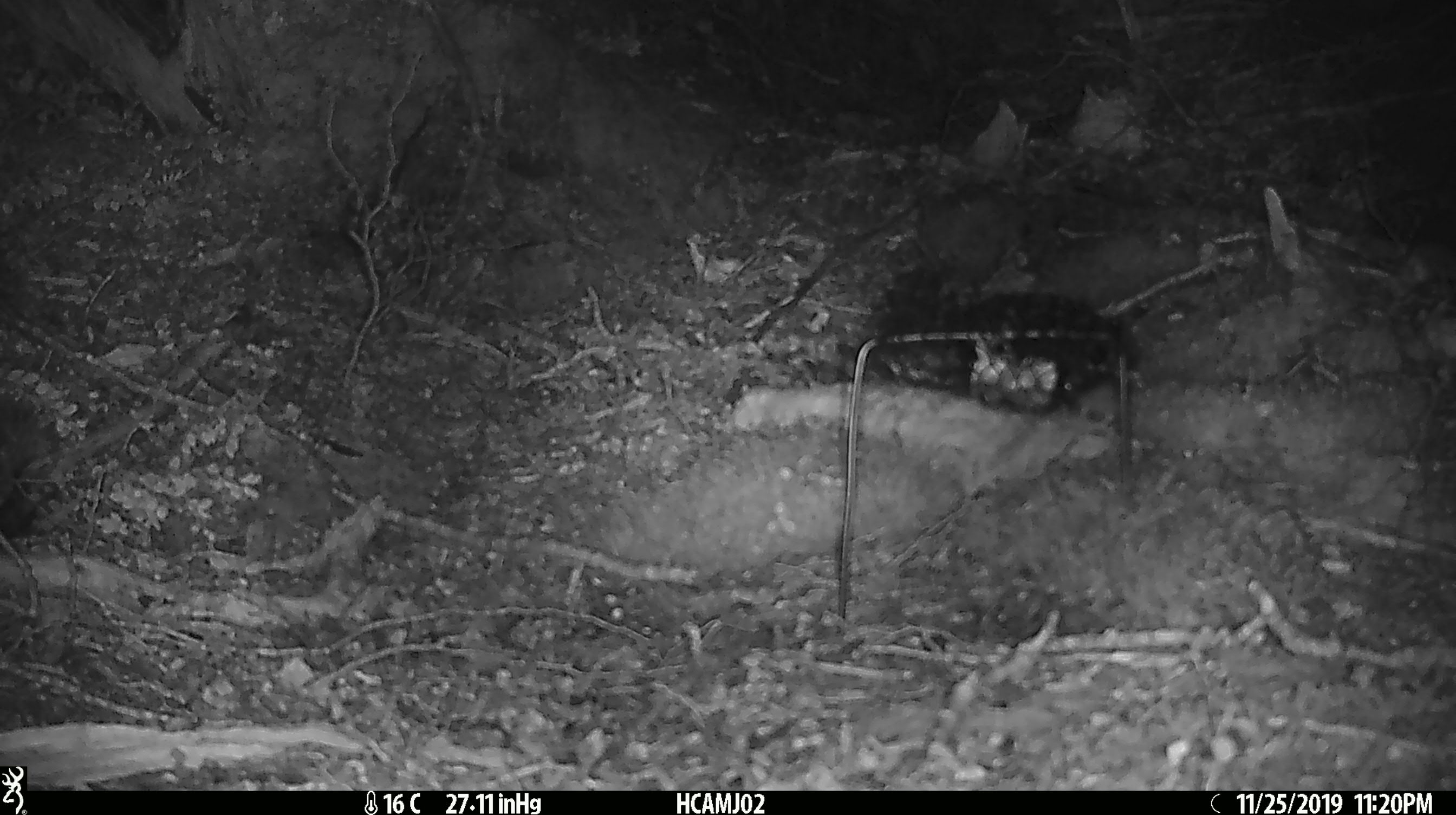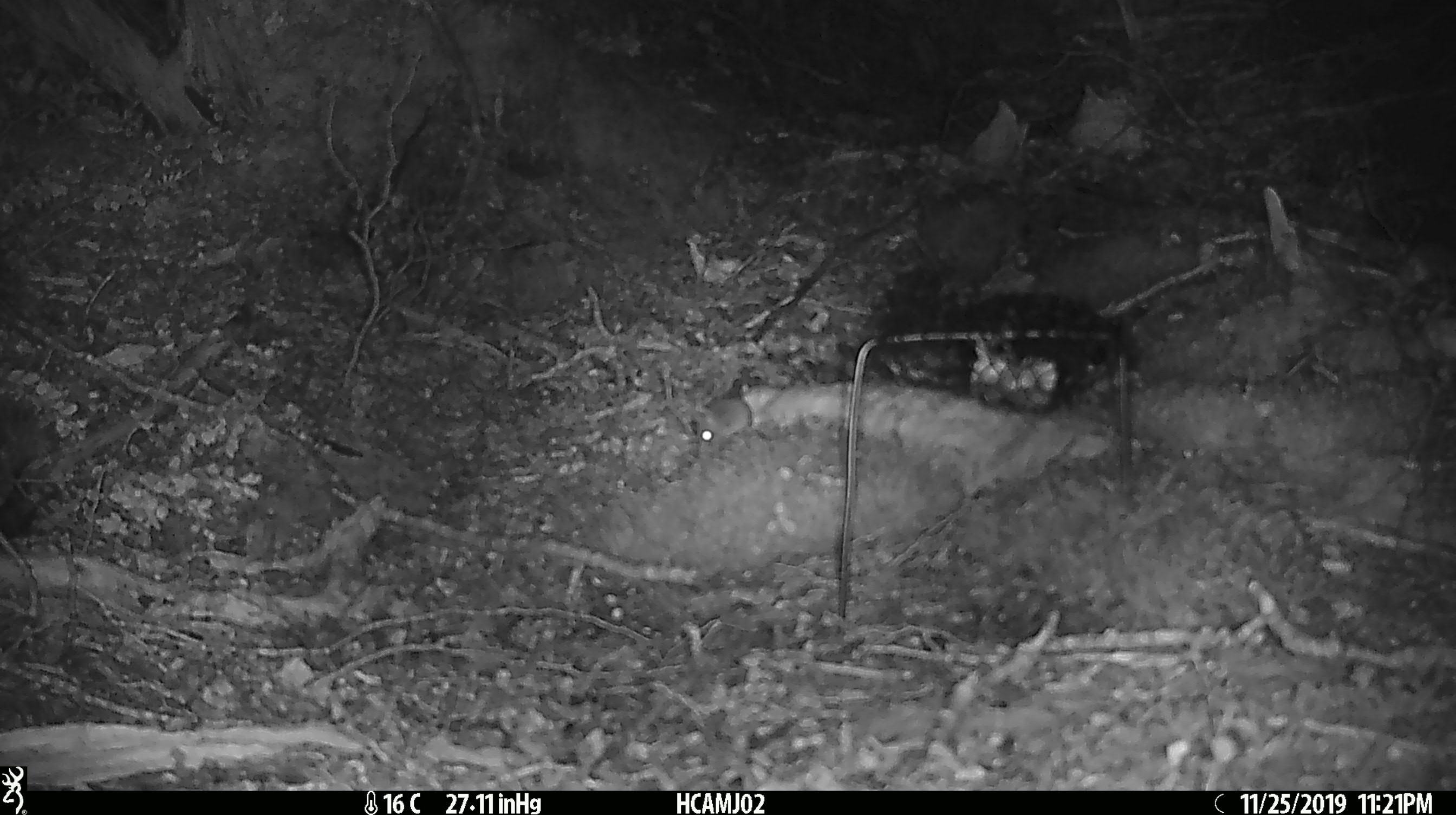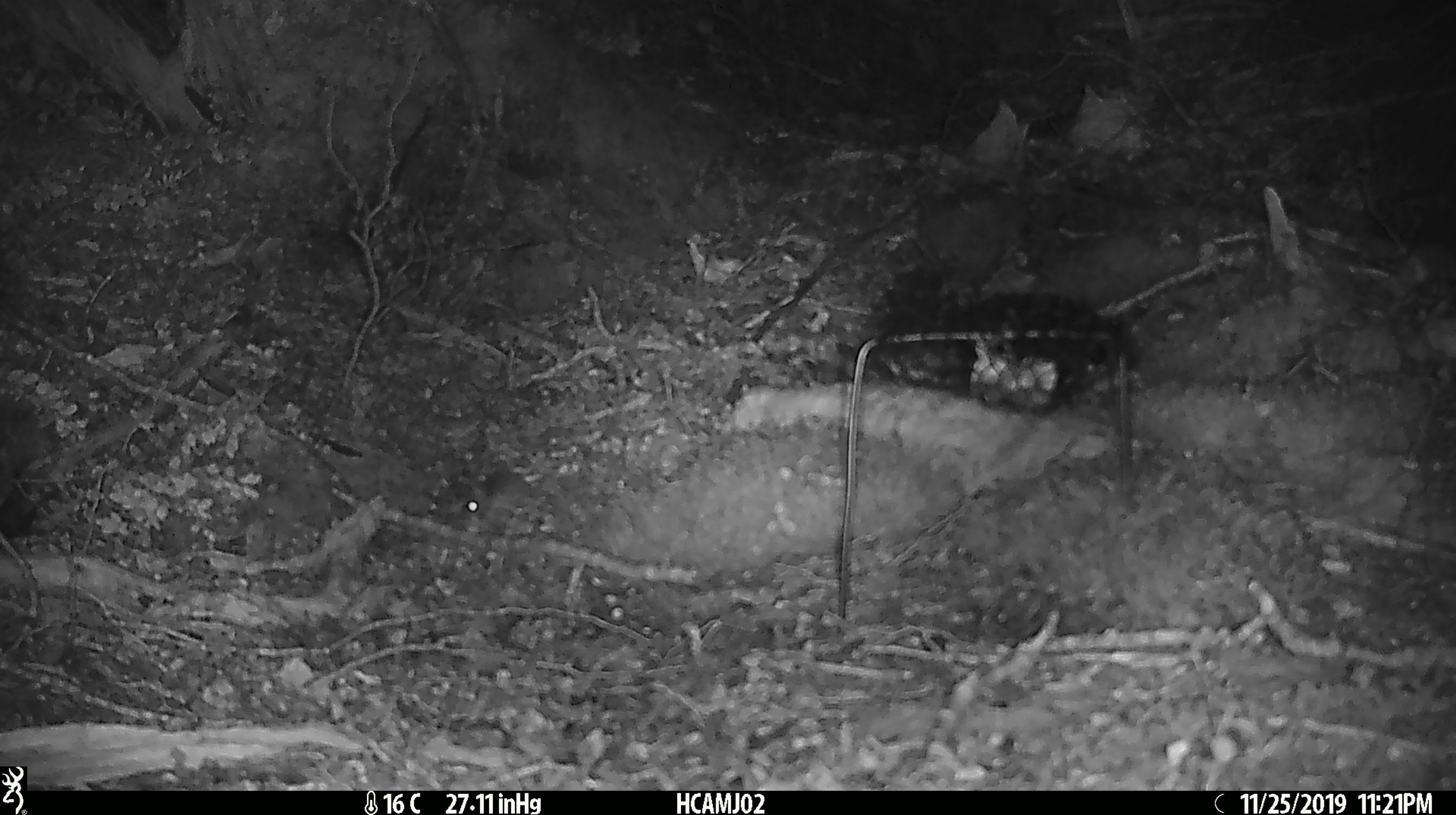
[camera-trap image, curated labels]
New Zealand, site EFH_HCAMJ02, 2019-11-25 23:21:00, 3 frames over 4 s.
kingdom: Animalia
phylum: Chordata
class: Mammalia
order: Rodentia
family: Muridae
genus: Mus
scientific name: Mus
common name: mouse